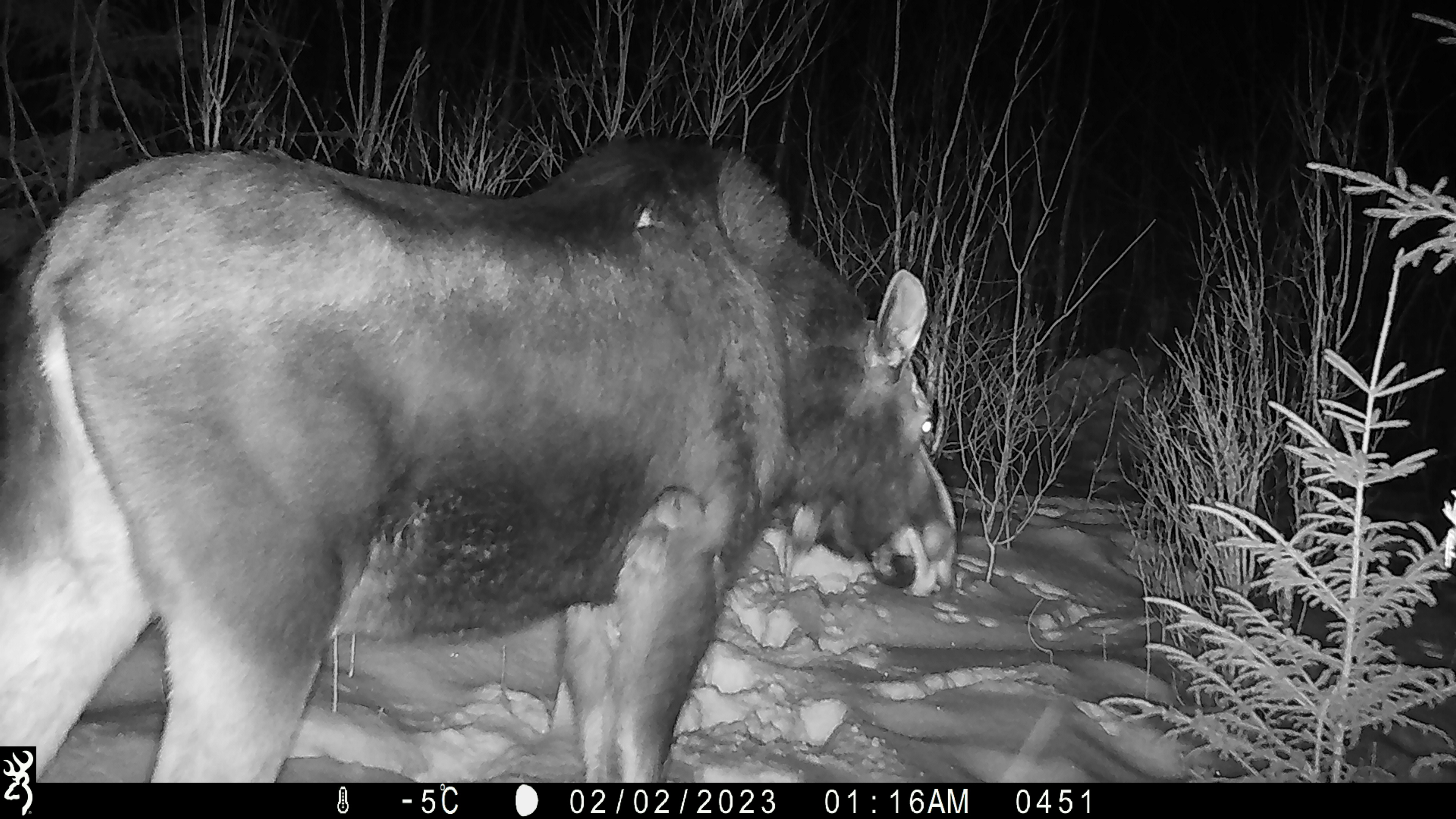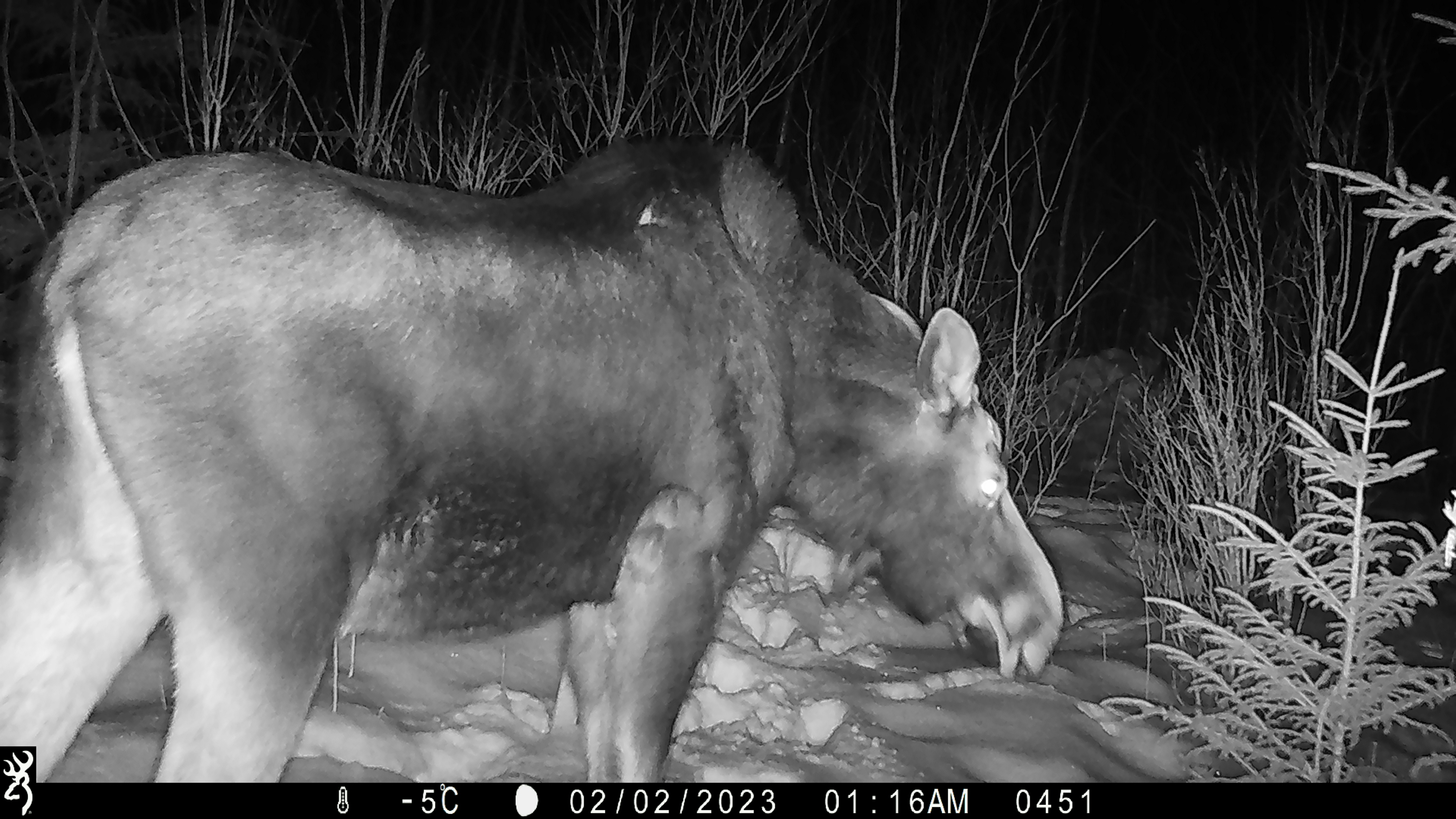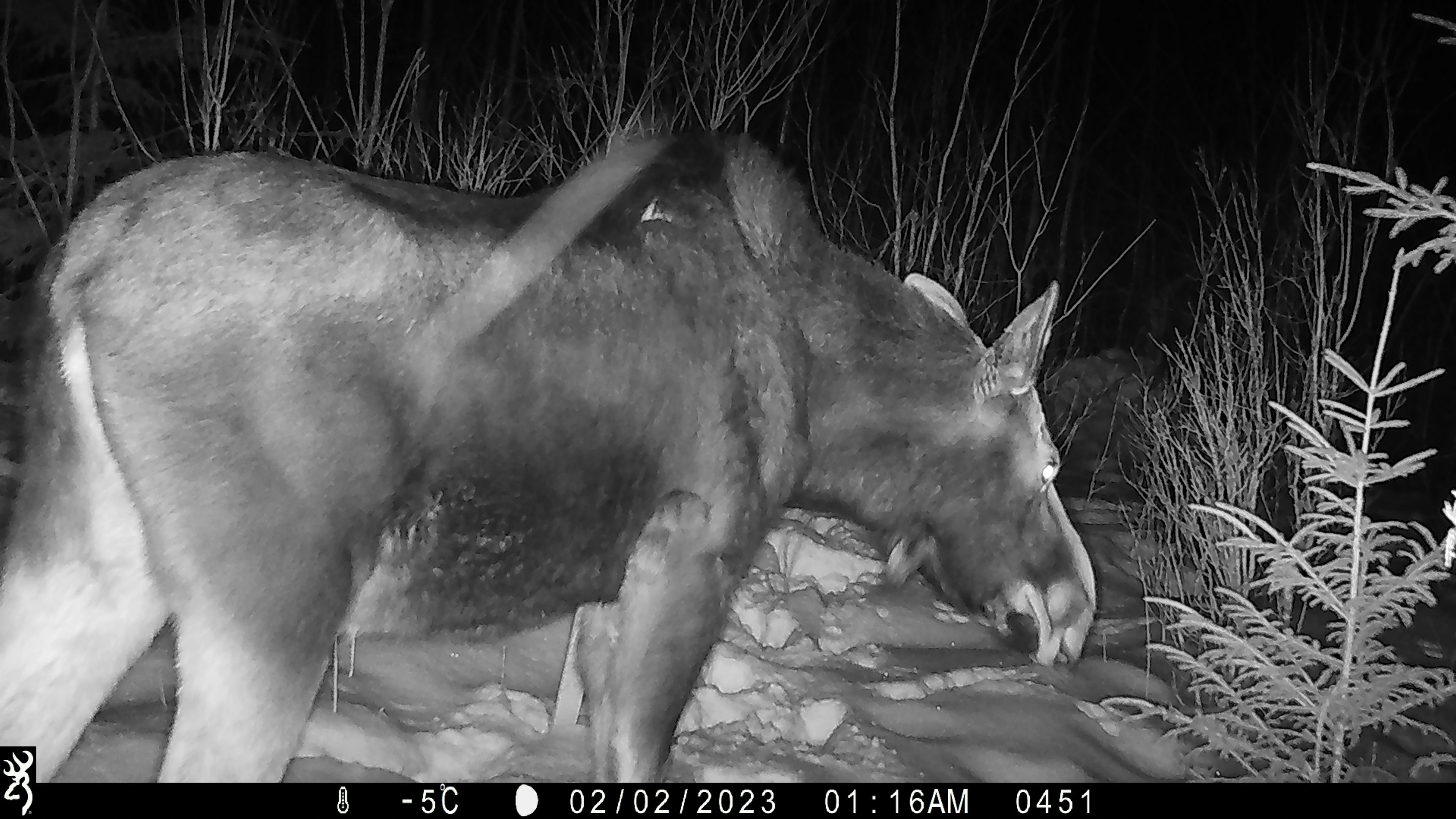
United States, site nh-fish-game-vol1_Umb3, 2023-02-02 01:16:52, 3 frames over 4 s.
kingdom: Animalia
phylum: Chordata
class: Mammalia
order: Artiodactyla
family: Cervidae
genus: Alces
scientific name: Alces alces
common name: moose